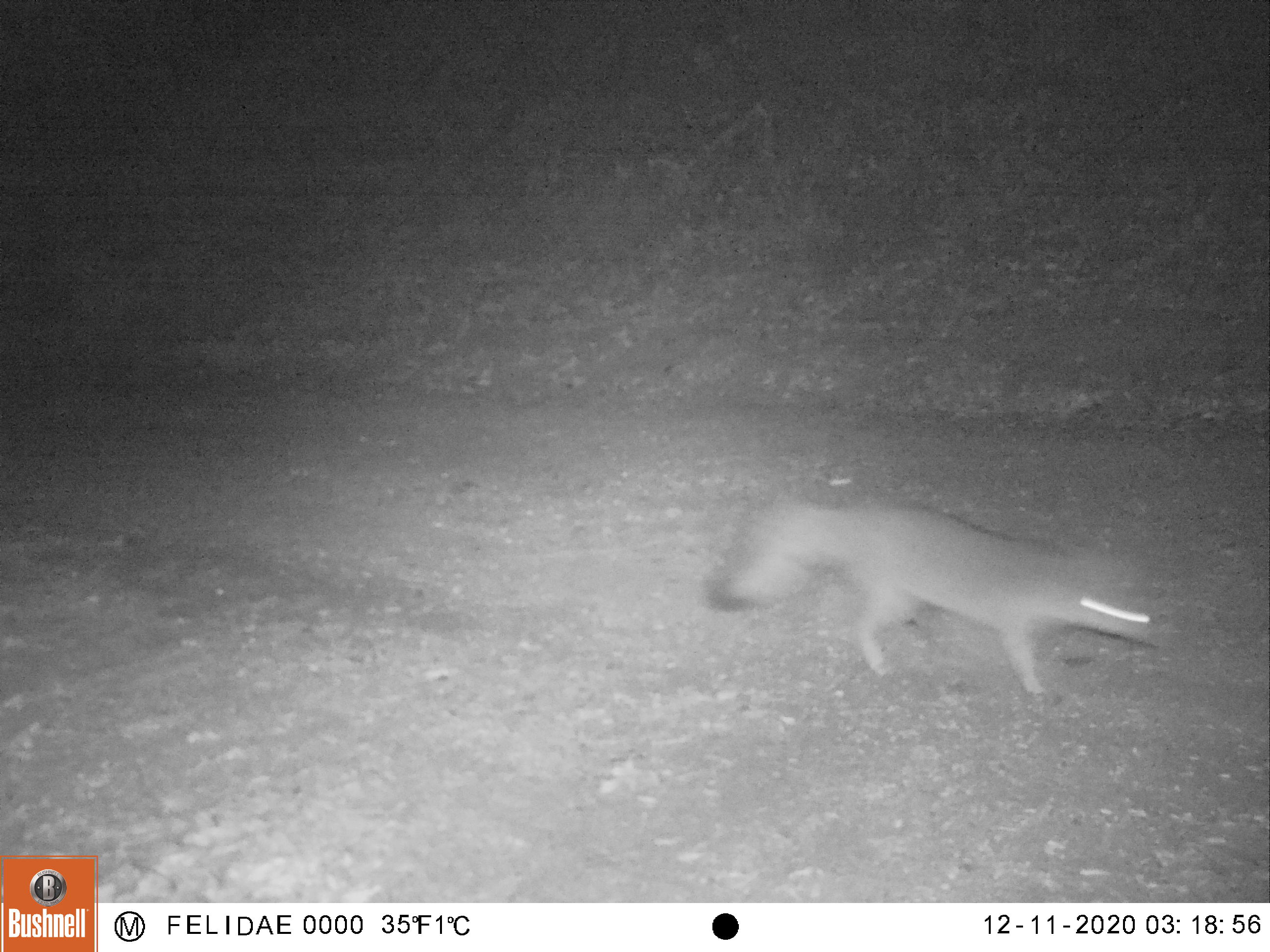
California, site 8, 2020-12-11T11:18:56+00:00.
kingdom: Animalia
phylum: Chordata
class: Mammalia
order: Carnivora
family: Canidae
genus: Urocyon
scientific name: Urocyon cinereoargenteus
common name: gray fox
Gray fox (Urocyon cinereoargenteus).